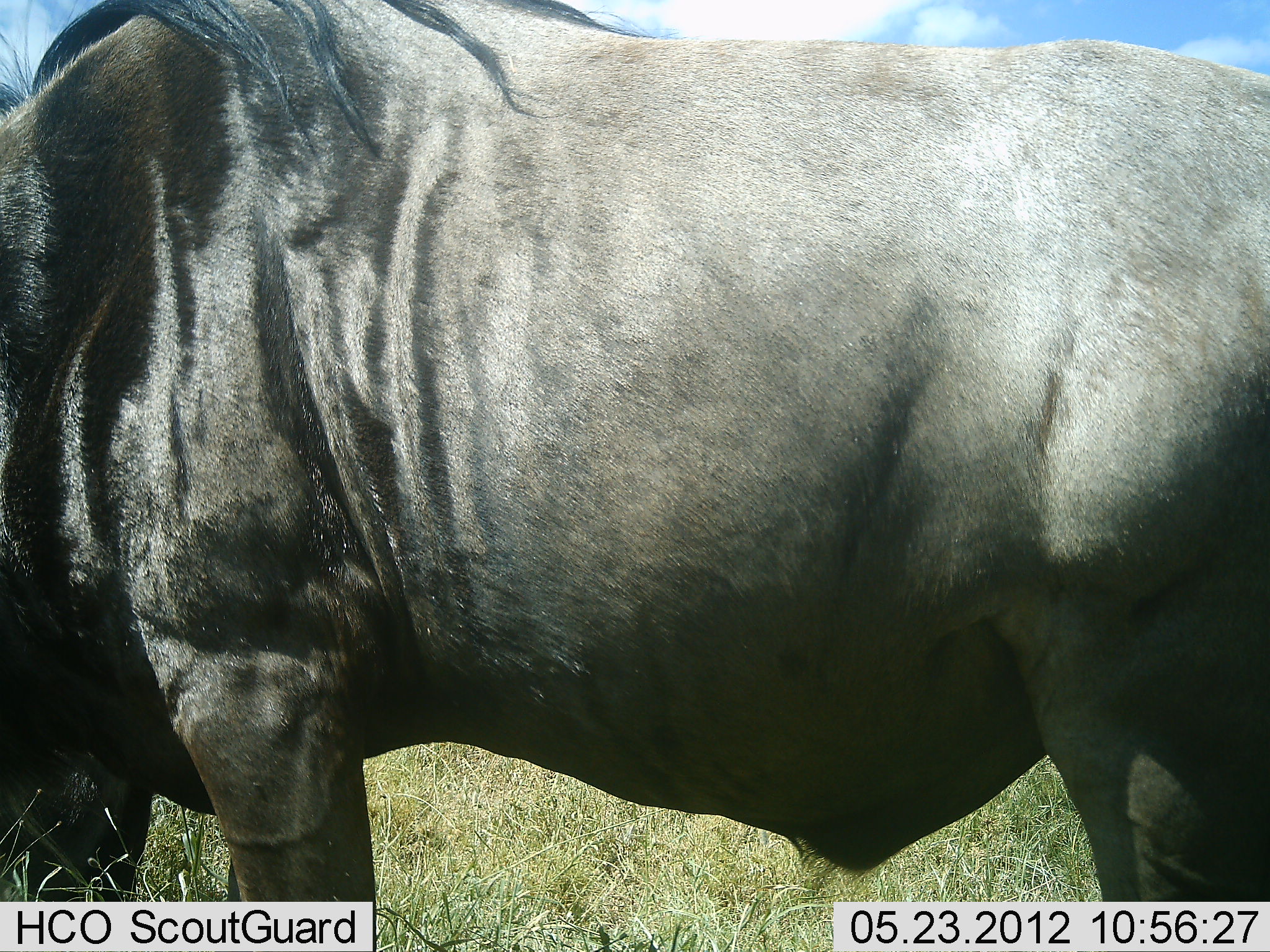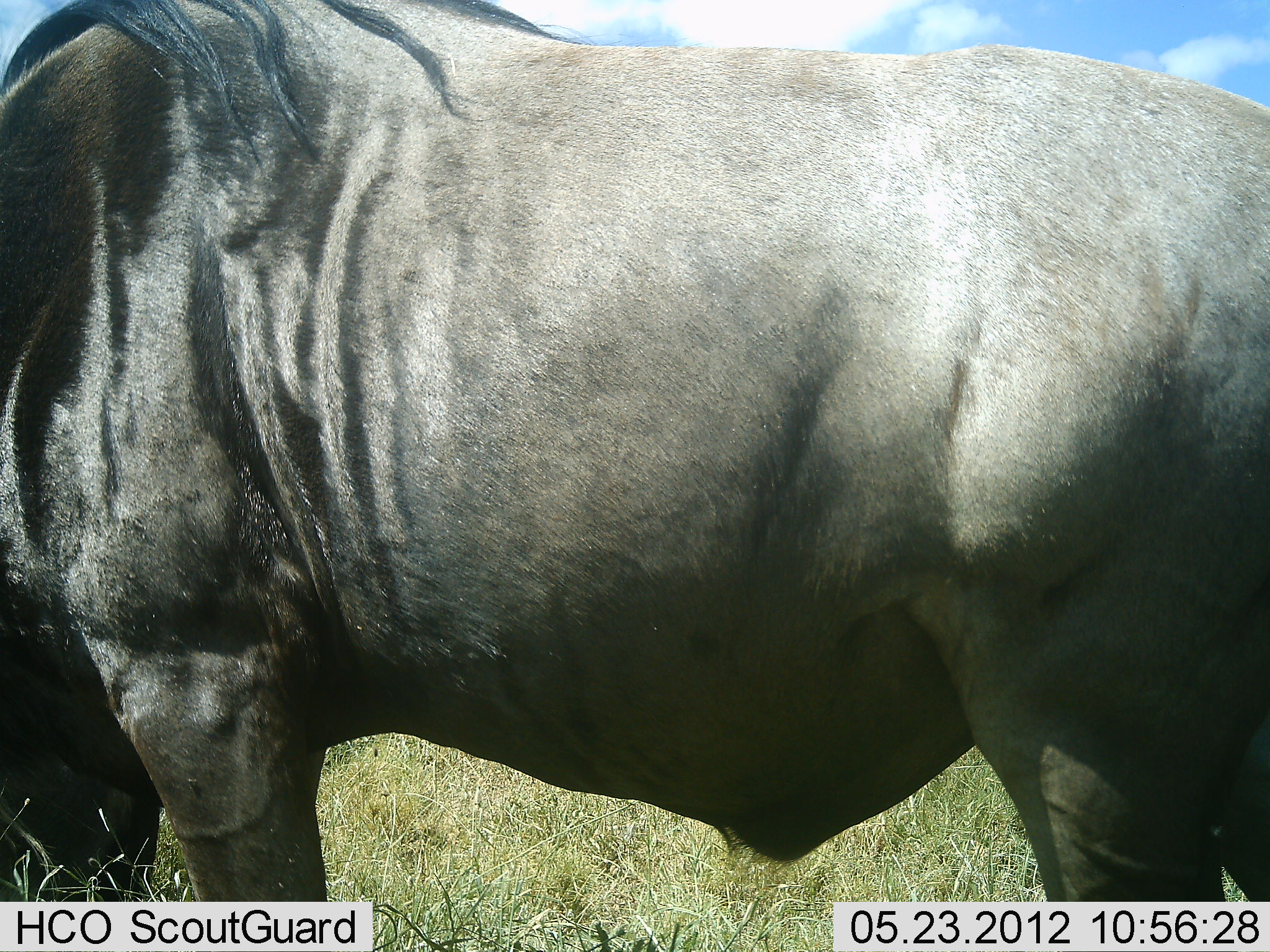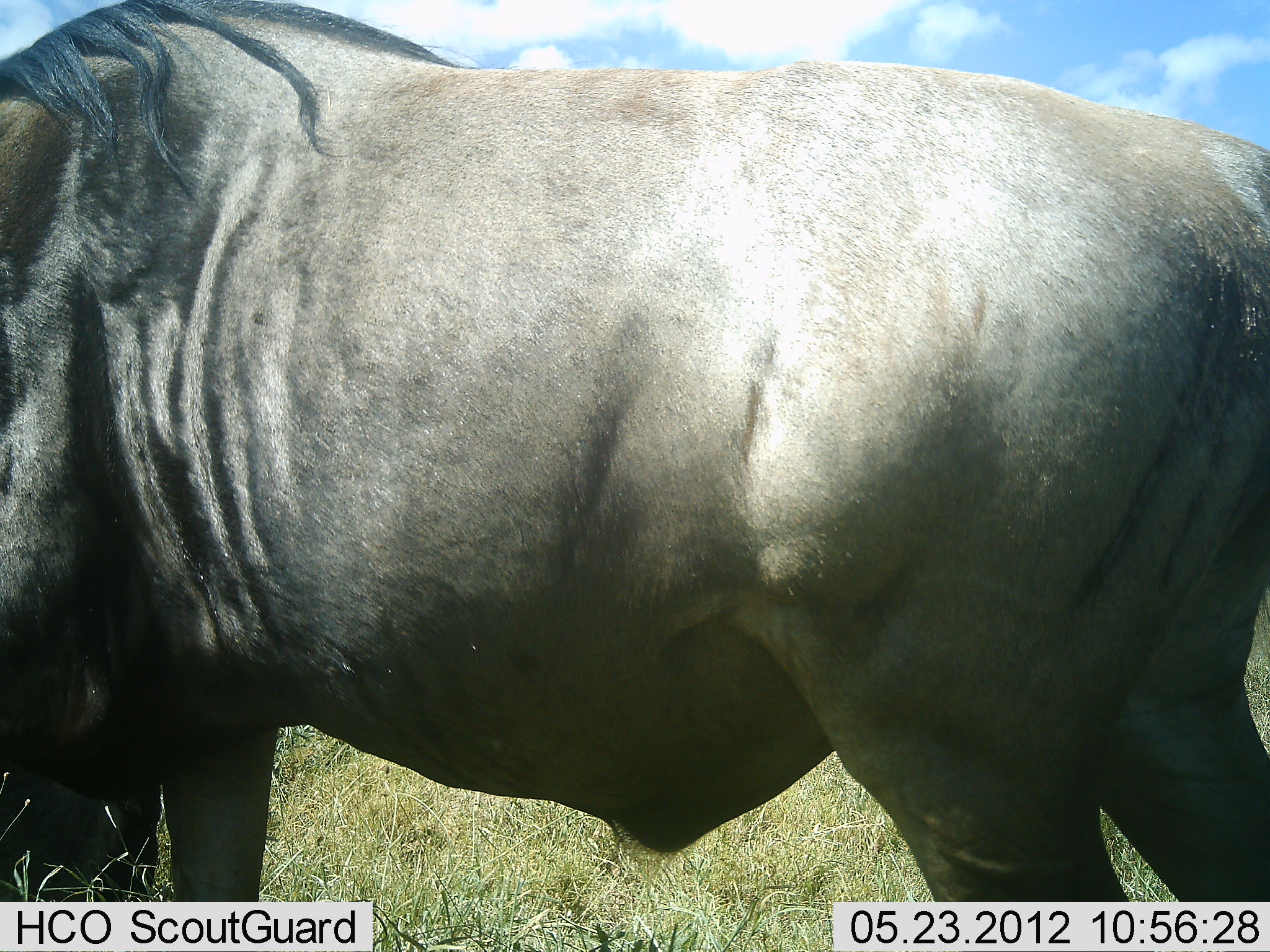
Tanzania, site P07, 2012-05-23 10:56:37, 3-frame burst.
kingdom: Animalia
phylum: Chordata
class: Mammalia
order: Artiodactyla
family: Bovidae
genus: Connochaetes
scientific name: Connochaetes taurinus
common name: blue wildebeest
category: wildebeest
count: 1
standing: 65%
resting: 0%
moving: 24%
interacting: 0%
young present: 0%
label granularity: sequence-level